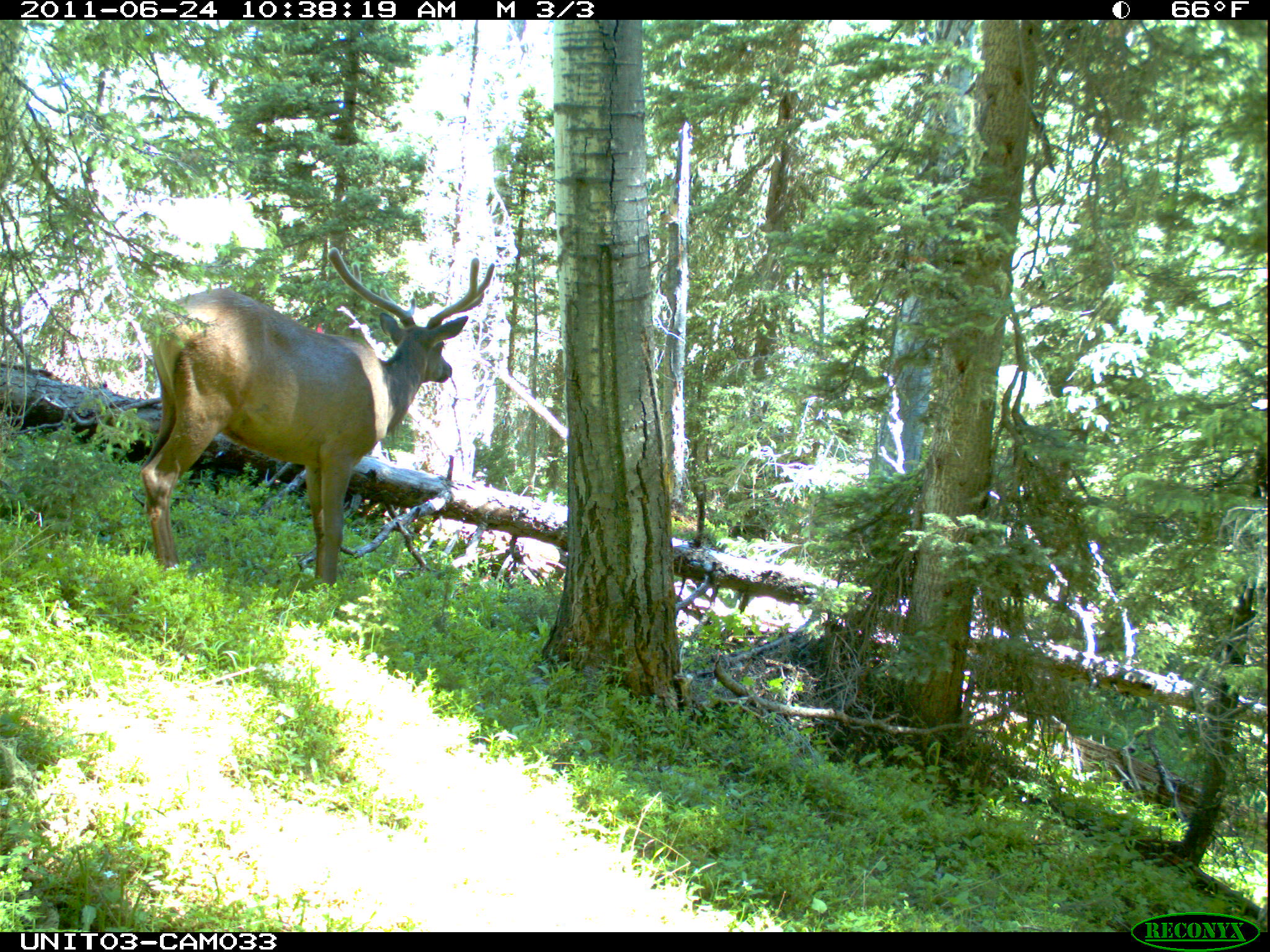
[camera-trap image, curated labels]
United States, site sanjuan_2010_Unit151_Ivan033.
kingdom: Animalia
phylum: Chordata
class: Mammalia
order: Artiodactyla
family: Cervidae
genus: Cervus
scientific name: Cervus elaphus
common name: red deer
Cervus elaphus (red deer).